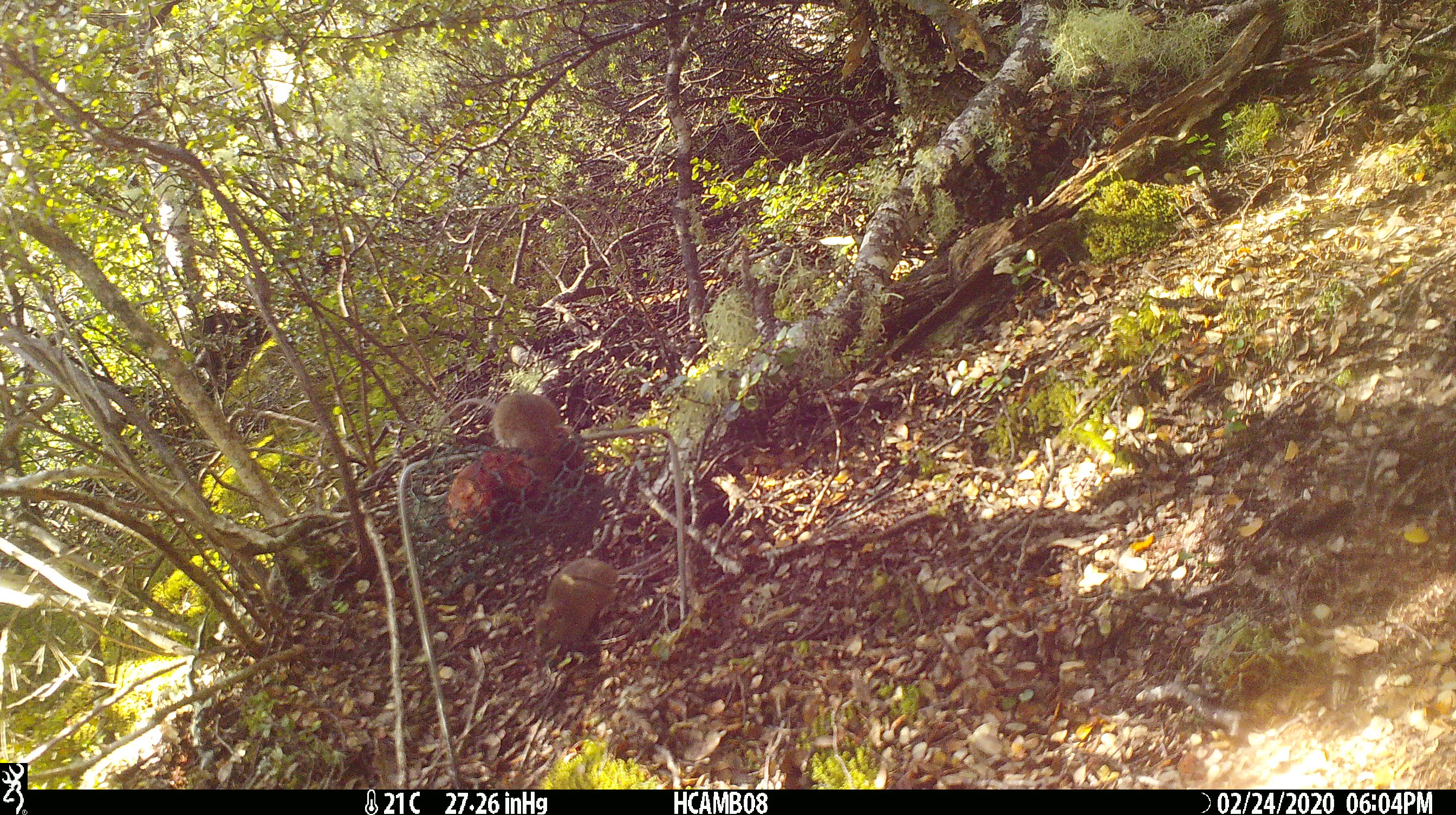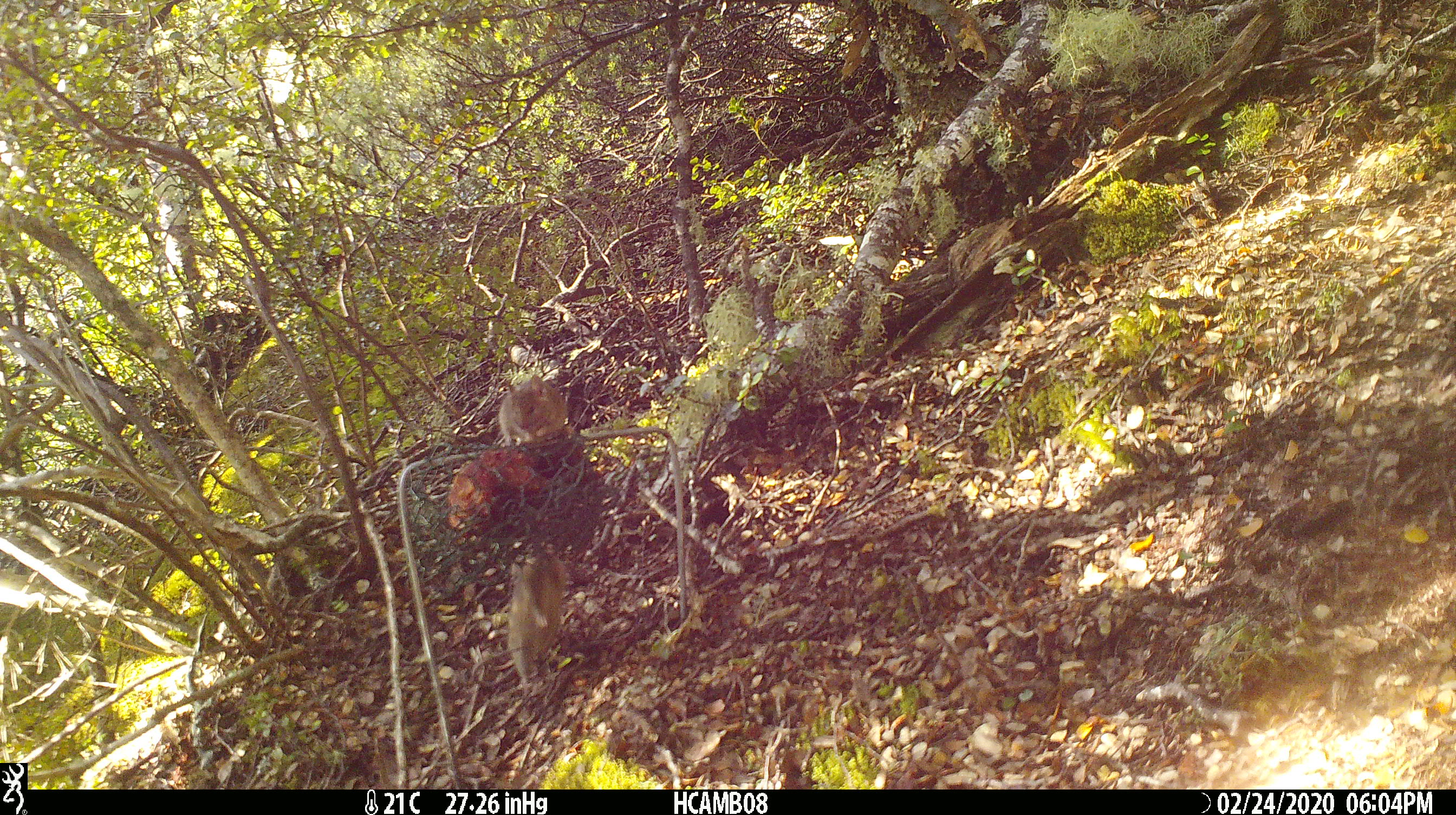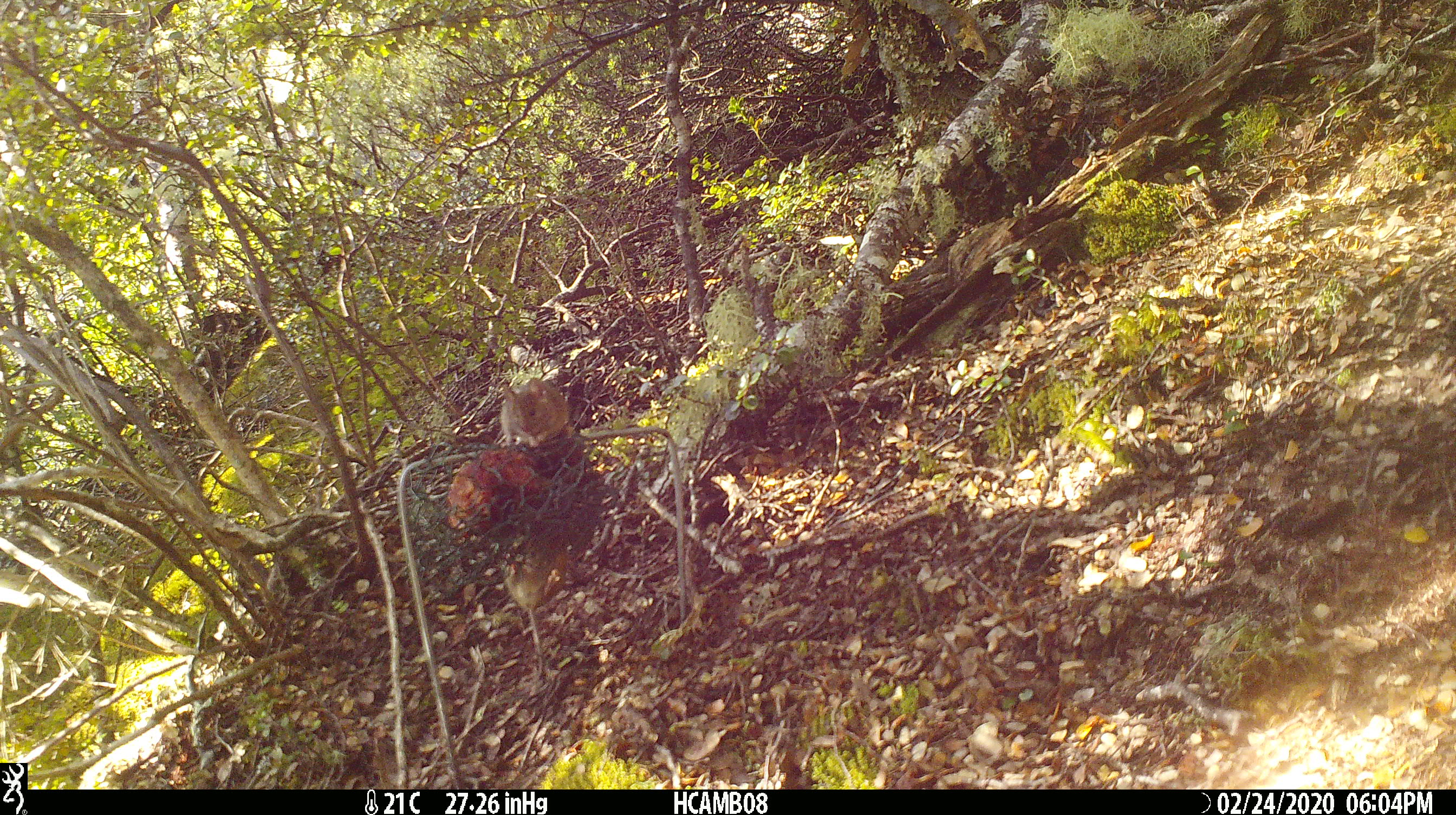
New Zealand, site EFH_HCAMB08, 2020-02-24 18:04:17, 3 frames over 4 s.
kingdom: Animalia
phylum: Chordata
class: Mammalia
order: Rodentia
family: Muridae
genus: Mus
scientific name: Mus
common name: mouse